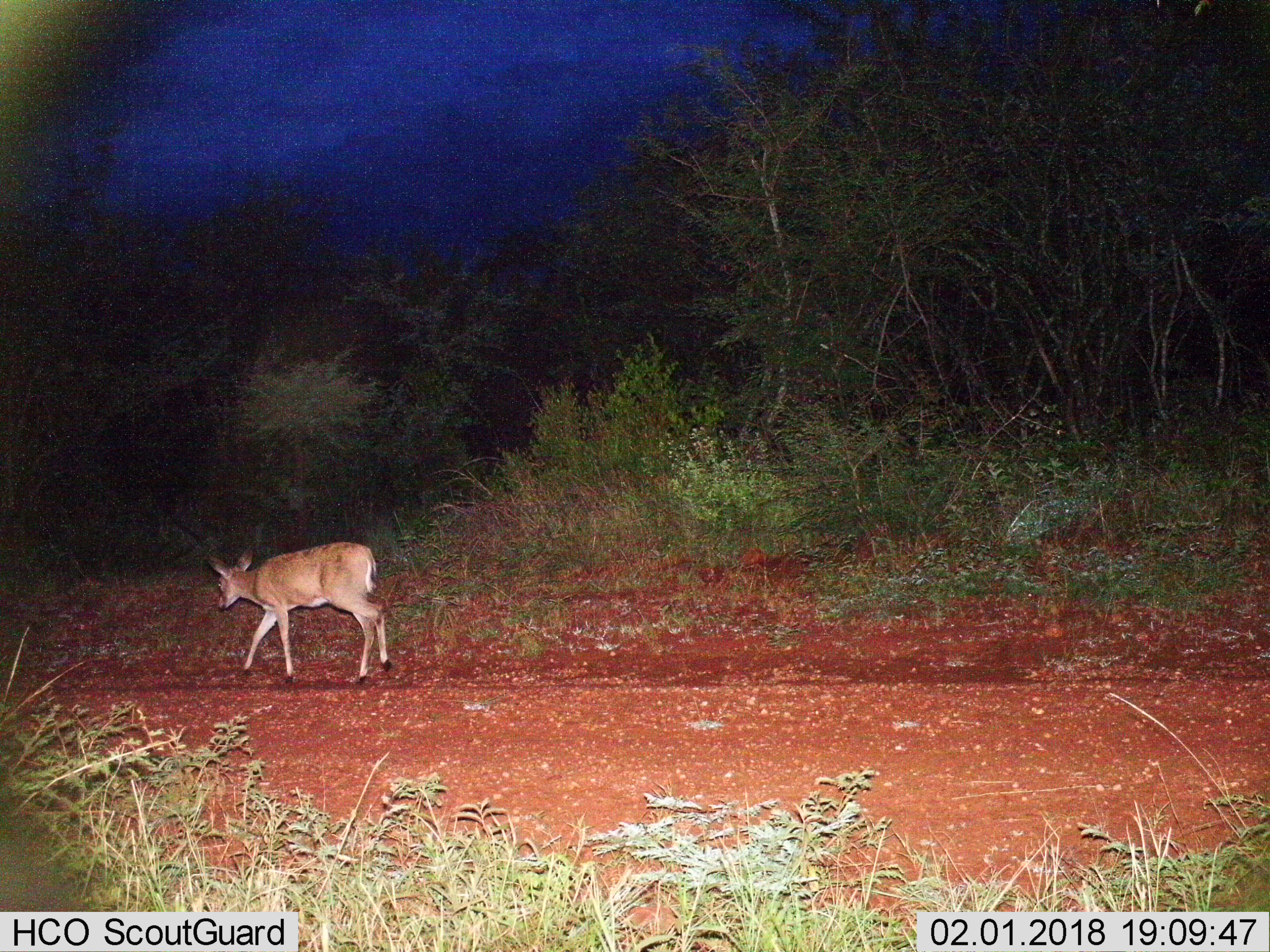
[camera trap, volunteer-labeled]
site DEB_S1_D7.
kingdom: Animalia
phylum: Chordata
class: Mammalia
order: Artiodactyla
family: Bovidae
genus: Sylvicapra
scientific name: Sylvicapra grimmia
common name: common duiker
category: duikercommongrey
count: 1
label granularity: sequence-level